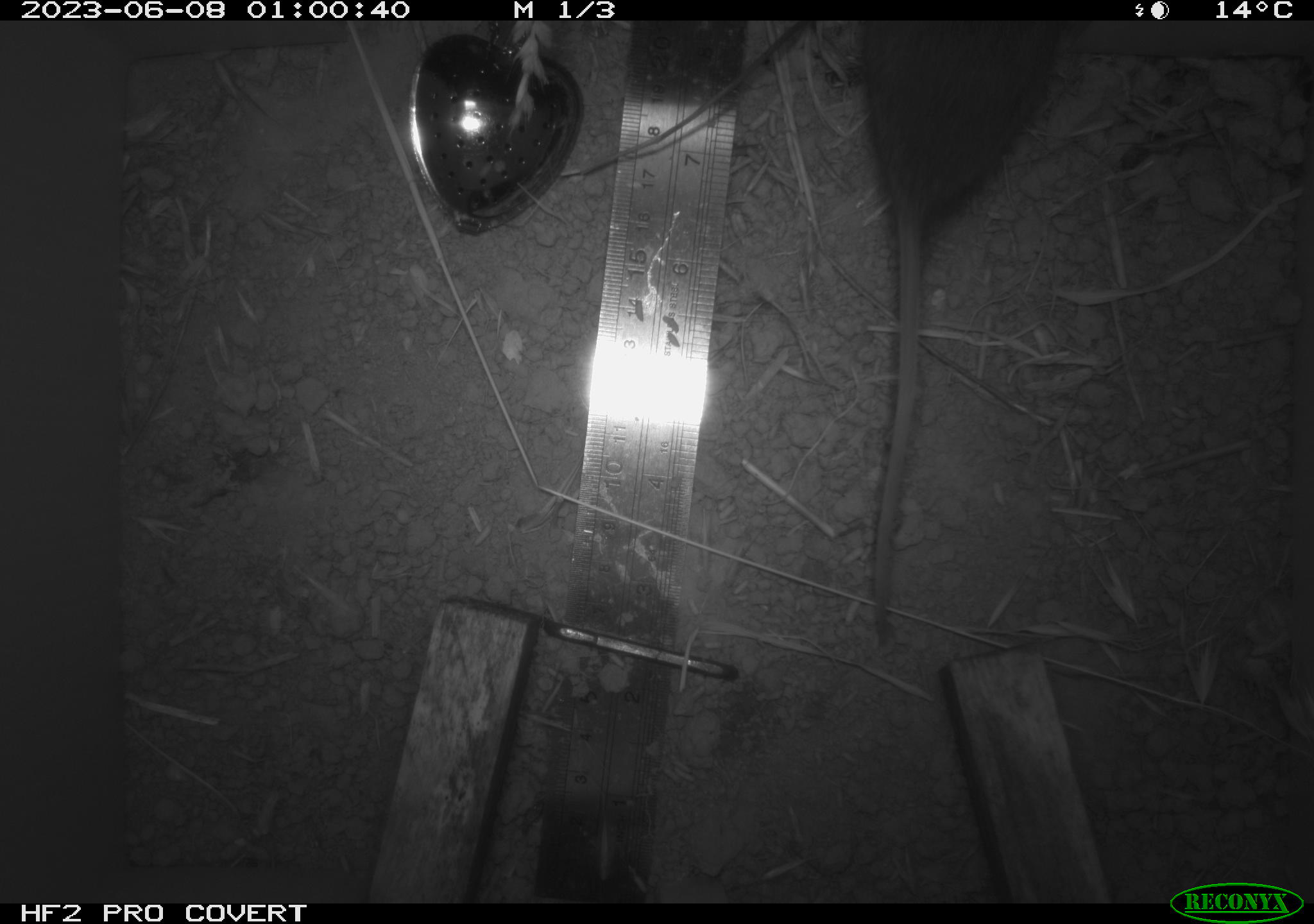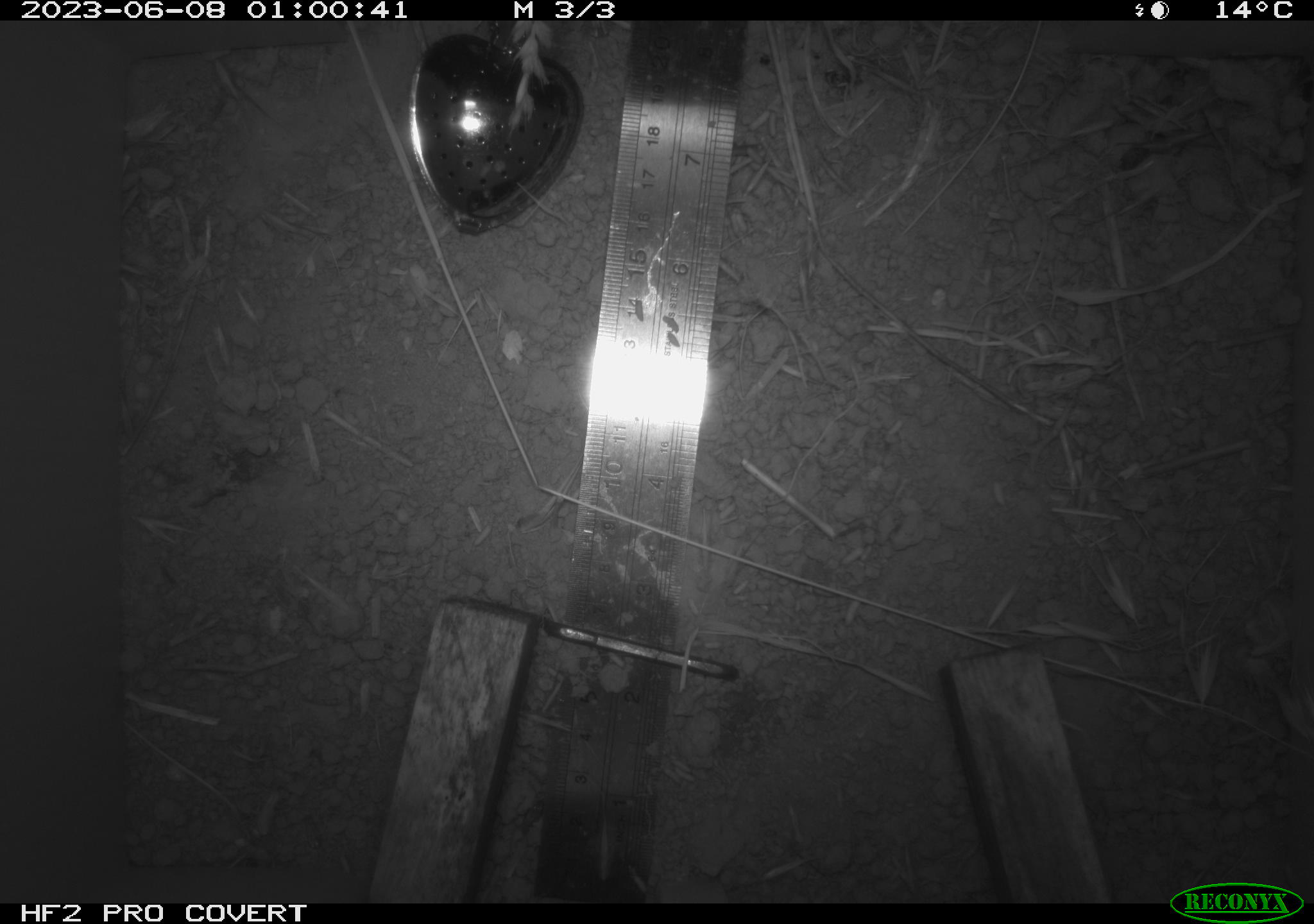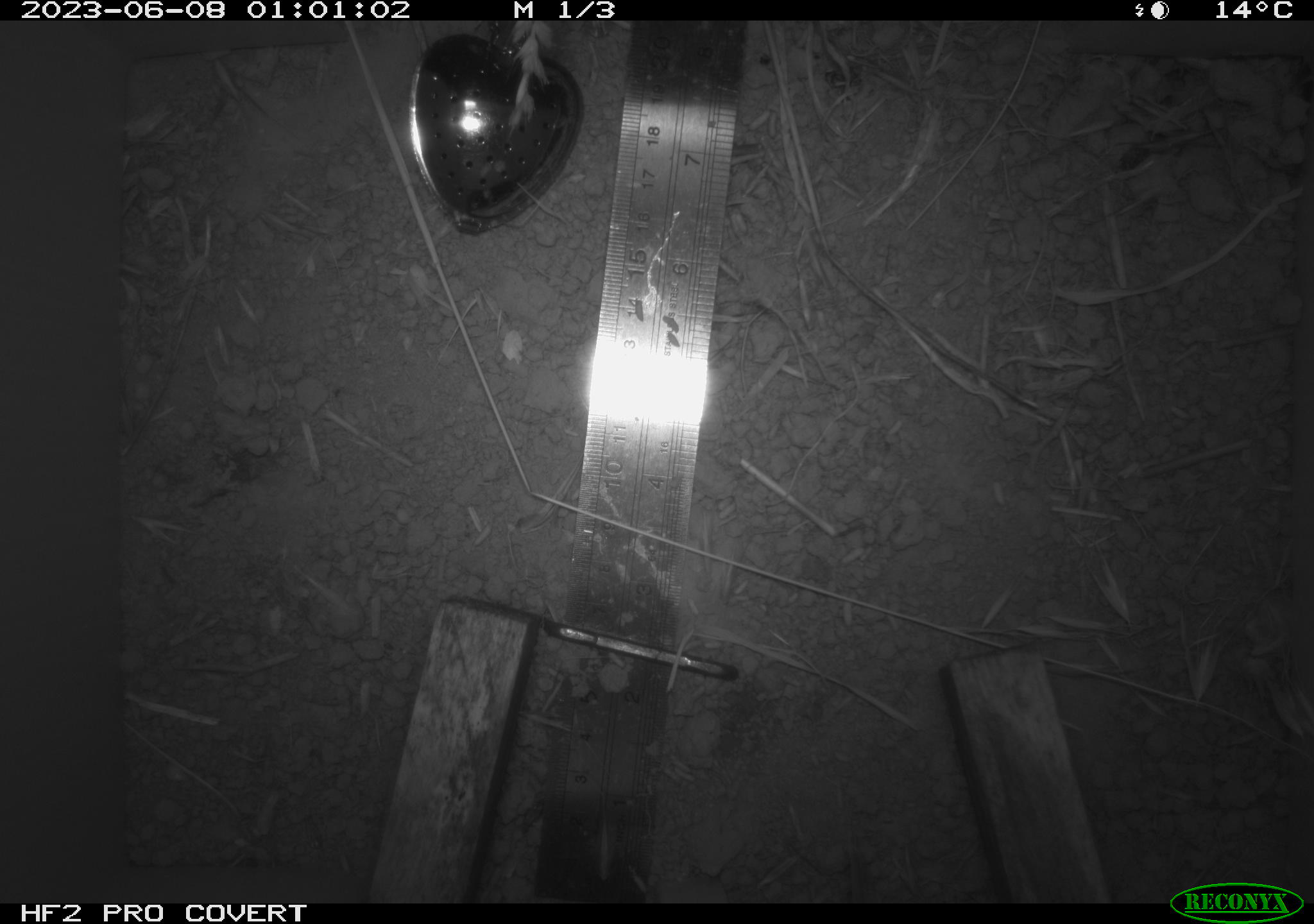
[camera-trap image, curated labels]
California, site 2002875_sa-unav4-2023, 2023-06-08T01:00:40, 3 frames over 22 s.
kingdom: Animalia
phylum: Chordata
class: Mammalia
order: Rodentia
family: Cricetidae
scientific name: Arvicolinae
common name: voles, lemmings, and muskrats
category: arvicolinae subfamily